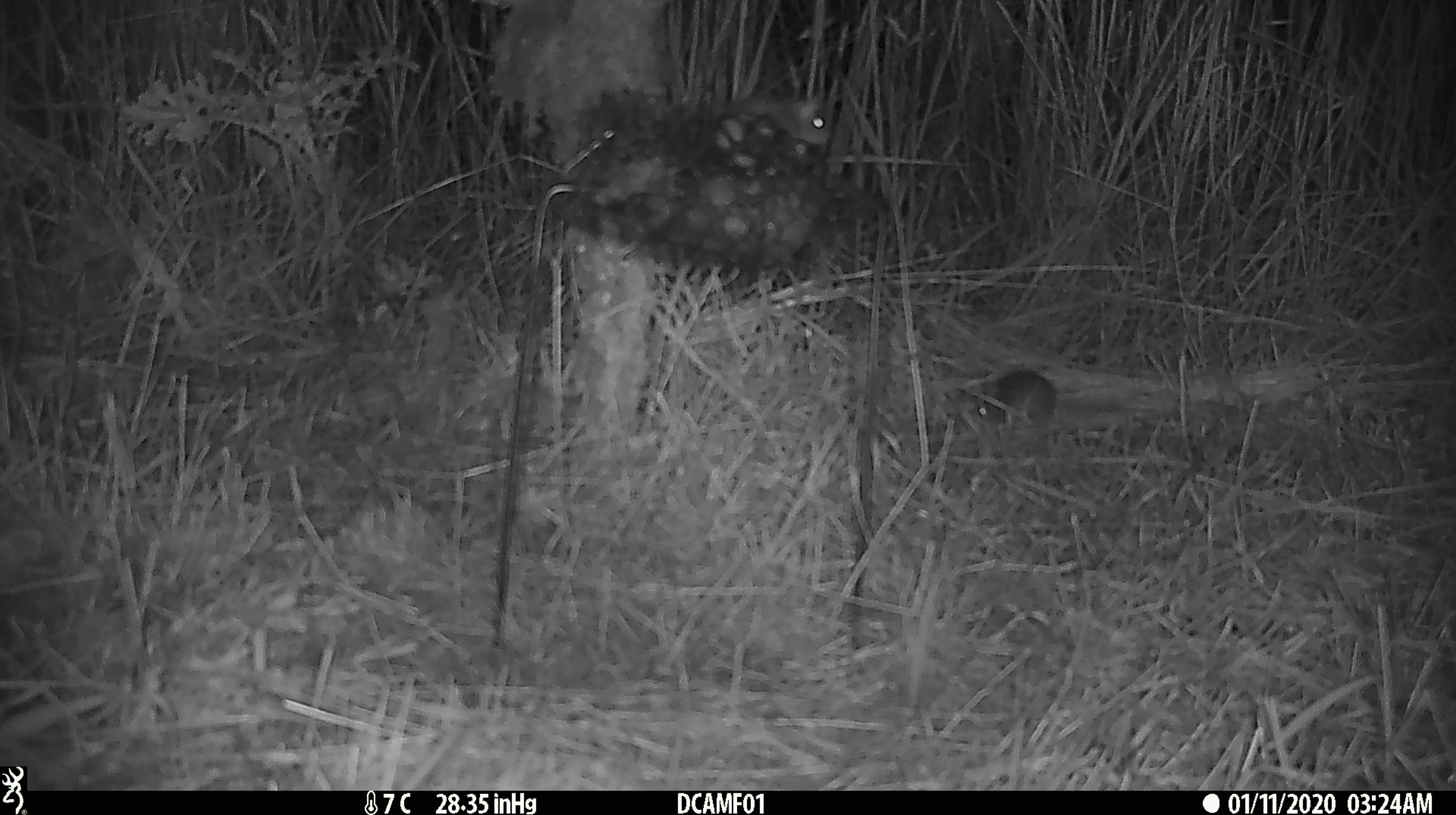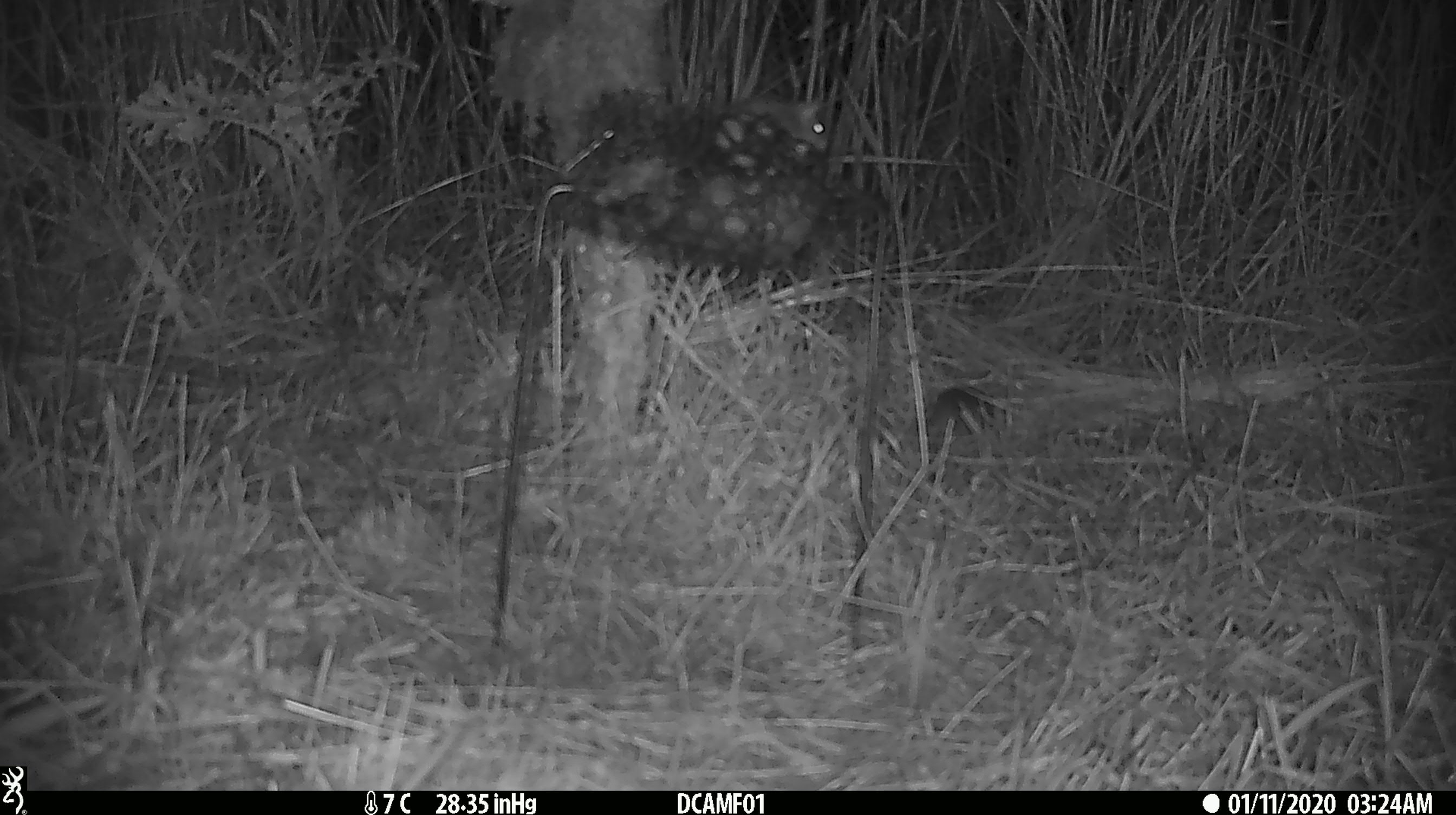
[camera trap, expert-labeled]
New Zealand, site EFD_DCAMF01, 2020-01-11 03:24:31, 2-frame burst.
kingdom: Animalia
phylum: Chordata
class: Mammalia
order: Rodentia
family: Muridae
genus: Mus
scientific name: Mus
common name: mouse